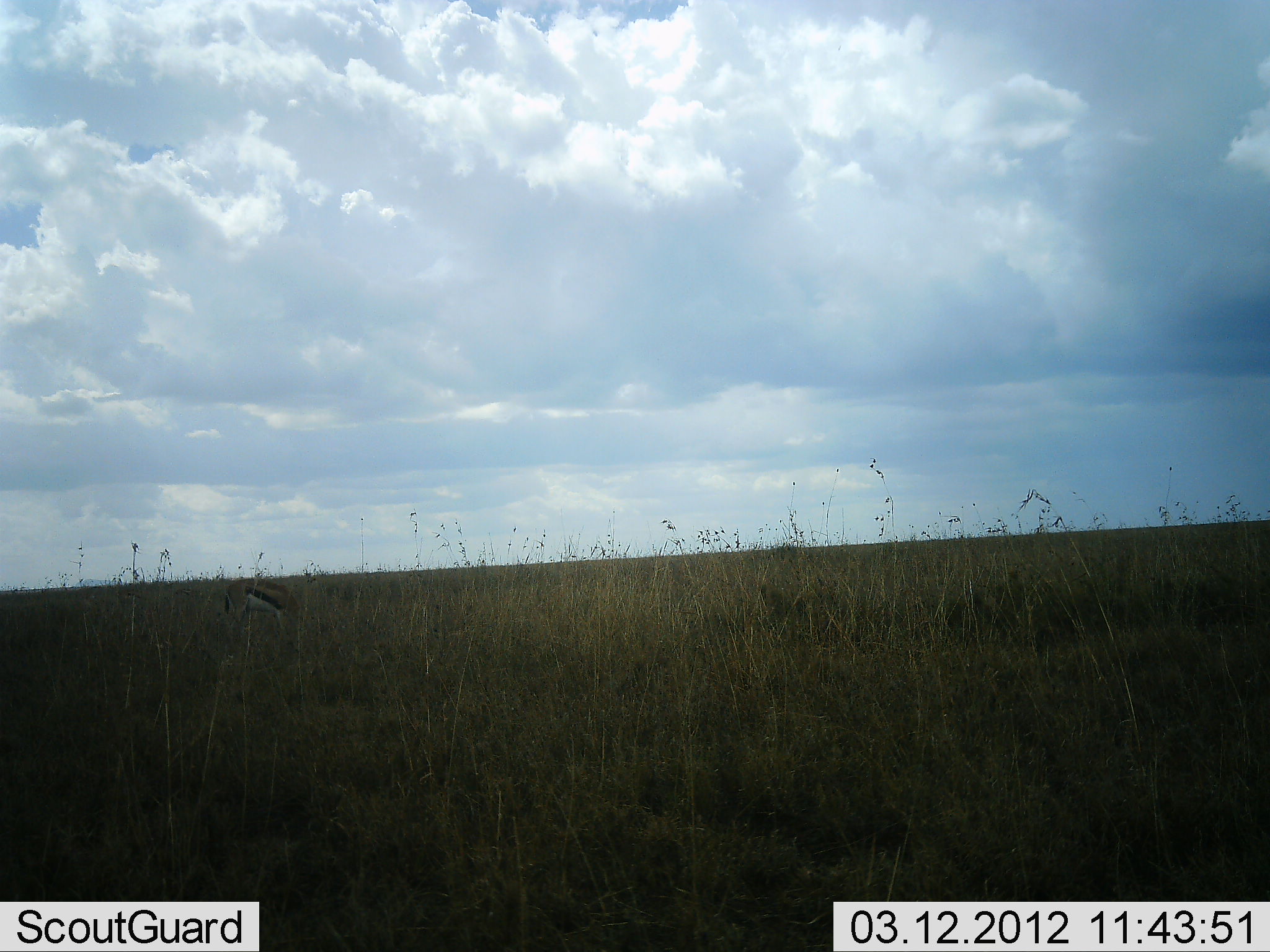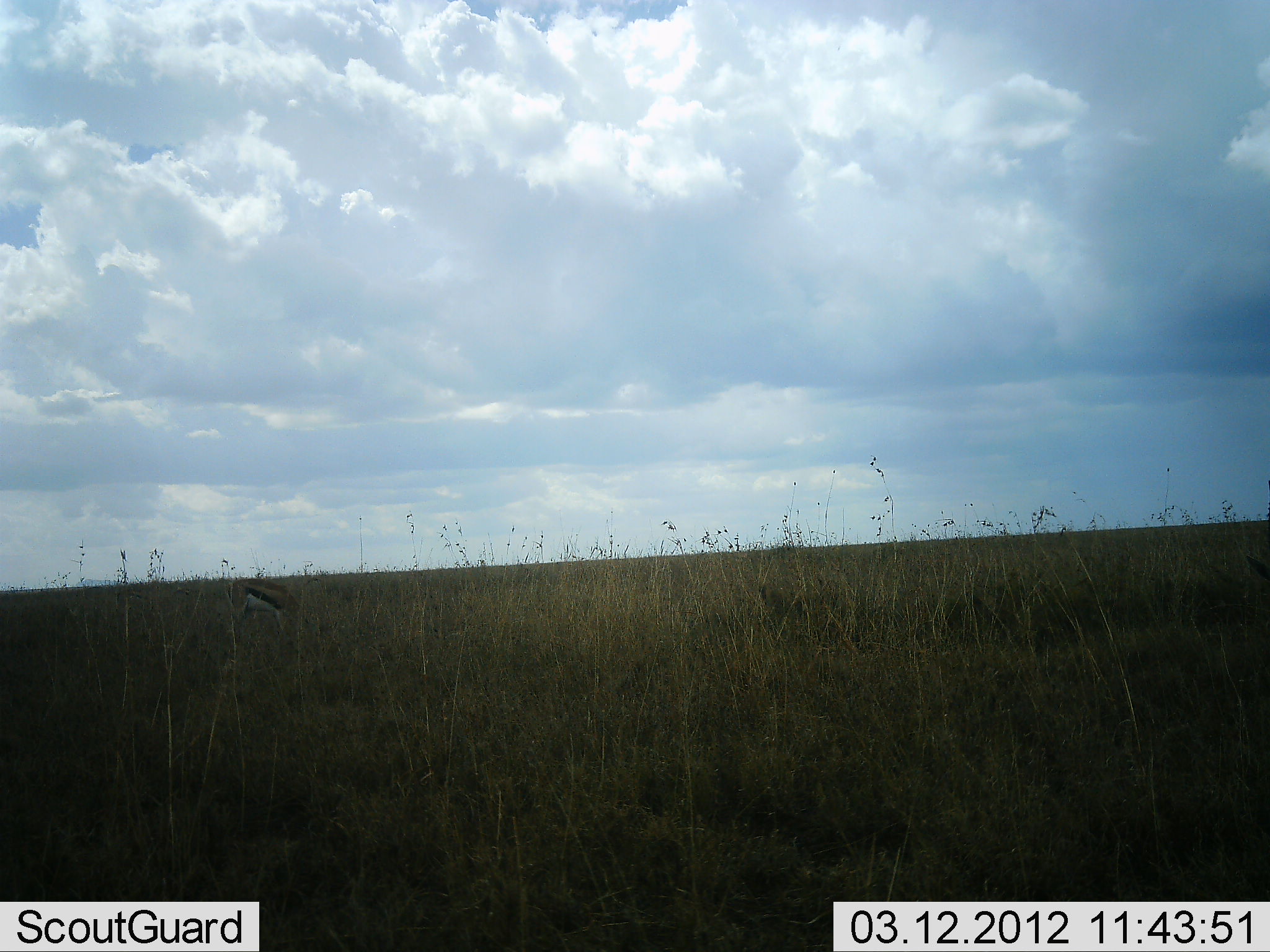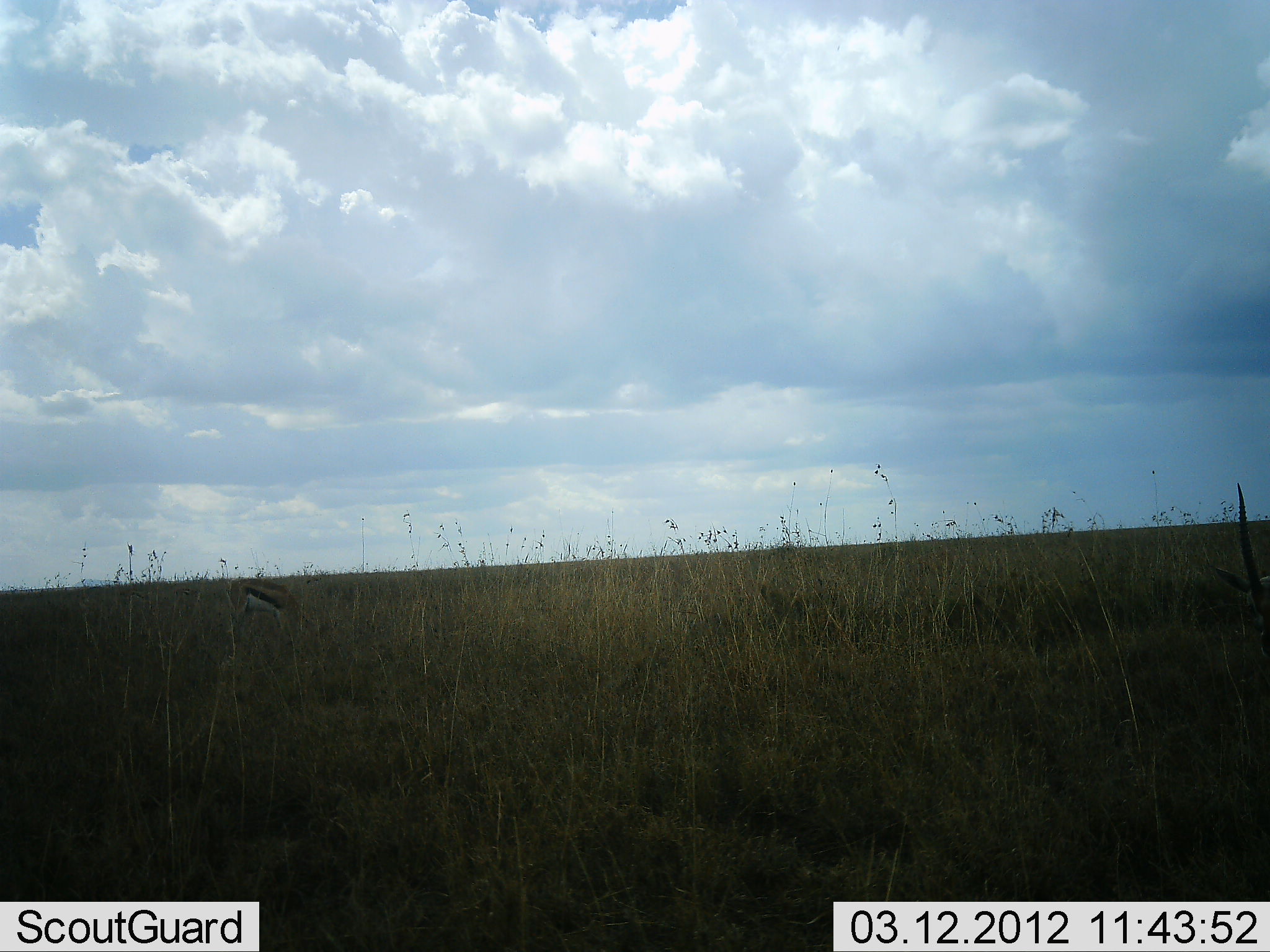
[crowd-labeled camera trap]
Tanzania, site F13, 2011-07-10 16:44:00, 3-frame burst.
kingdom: Animalia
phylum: Chordata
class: Mammalia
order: Artiodactyla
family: Bovidae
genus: Eudorcas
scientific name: Eudorcas thomsonii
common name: thomson's gazelle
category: gazellethomsons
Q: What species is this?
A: Gazellethomsons (thomson's gazelle) (Eudorcas thomsonii).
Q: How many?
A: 1.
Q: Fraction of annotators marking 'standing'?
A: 40%.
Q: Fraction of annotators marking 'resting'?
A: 0%.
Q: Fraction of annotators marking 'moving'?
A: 0%.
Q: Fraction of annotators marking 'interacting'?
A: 0%.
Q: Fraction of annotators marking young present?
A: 0%.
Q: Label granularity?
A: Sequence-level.